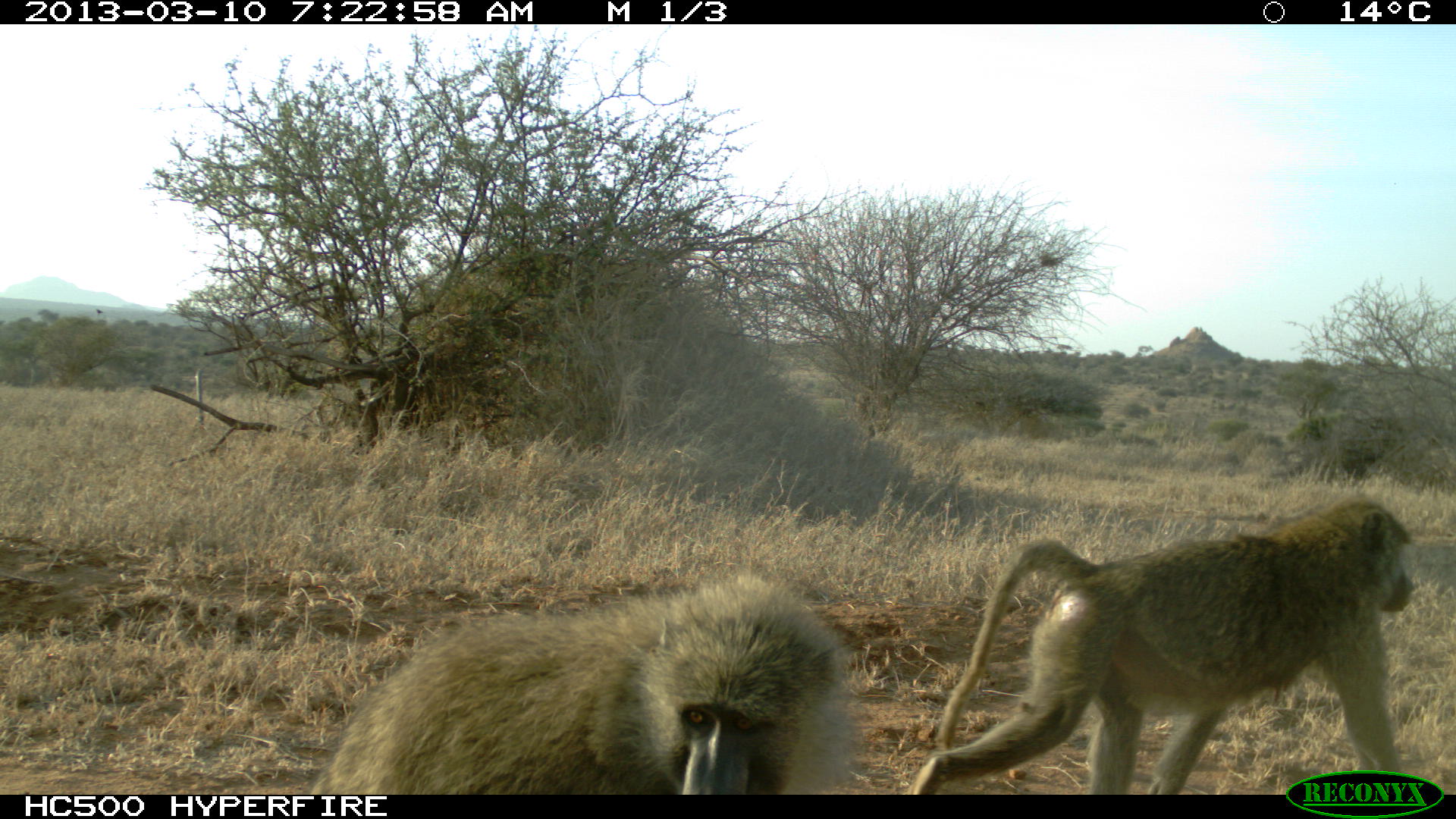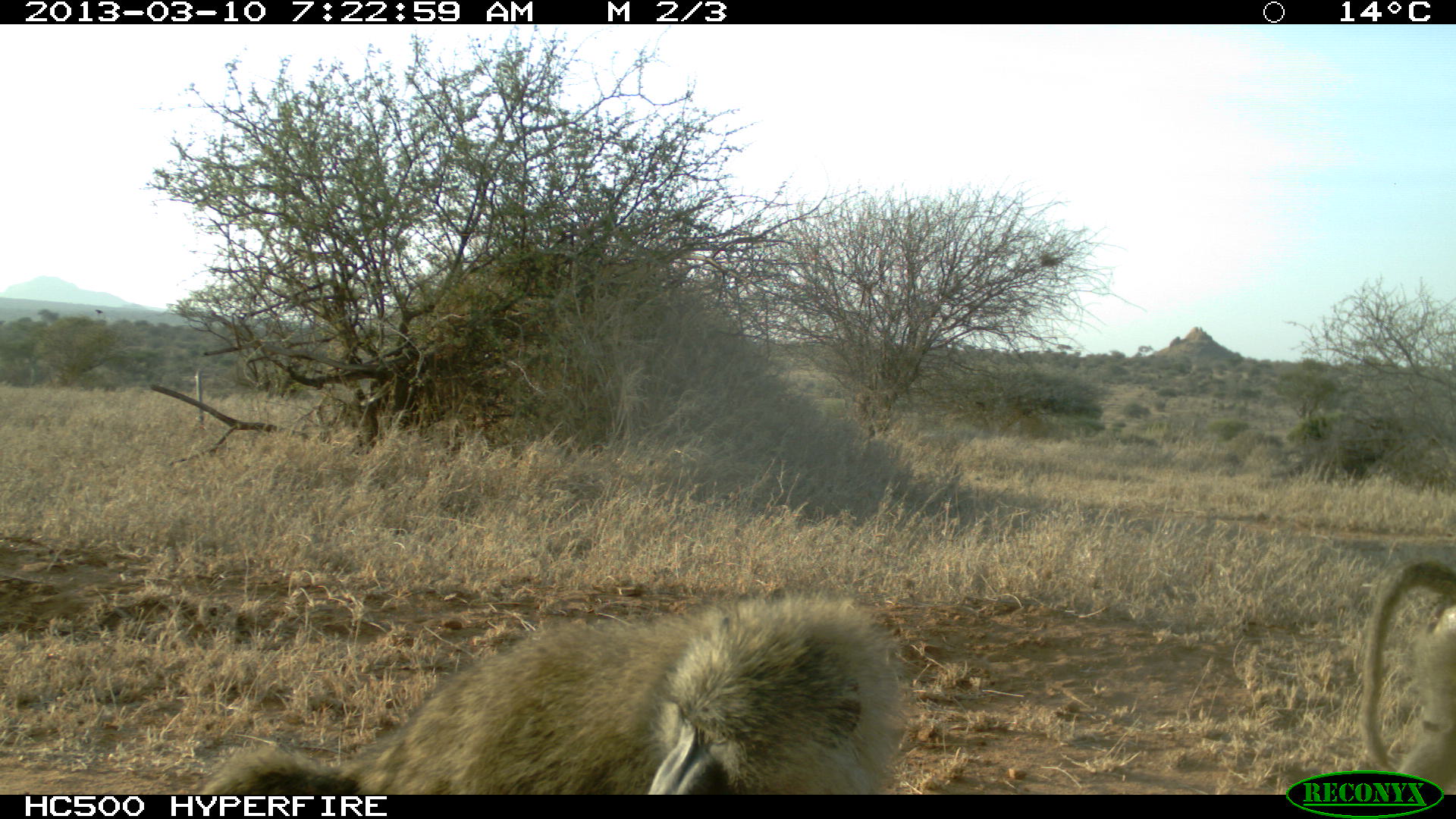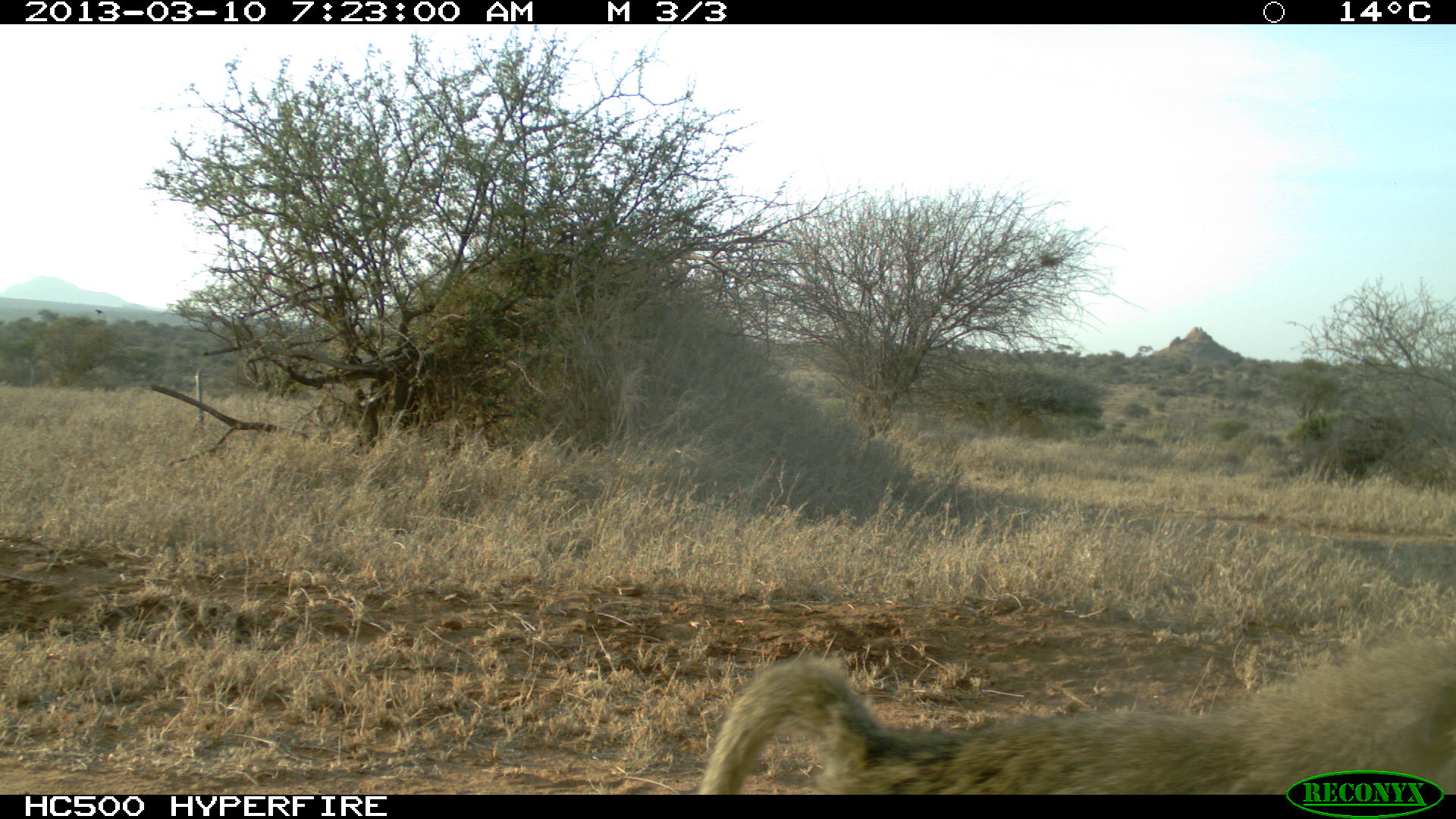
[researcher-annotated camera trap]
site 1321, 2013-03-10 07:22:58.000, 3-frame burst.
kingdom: Animalia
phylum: Chordata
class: Mammalia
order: Primates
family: Cercopithecidae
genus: Papio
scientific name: Papio anubis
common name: olive baboon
Papio anubis (olive baboon), count 2.